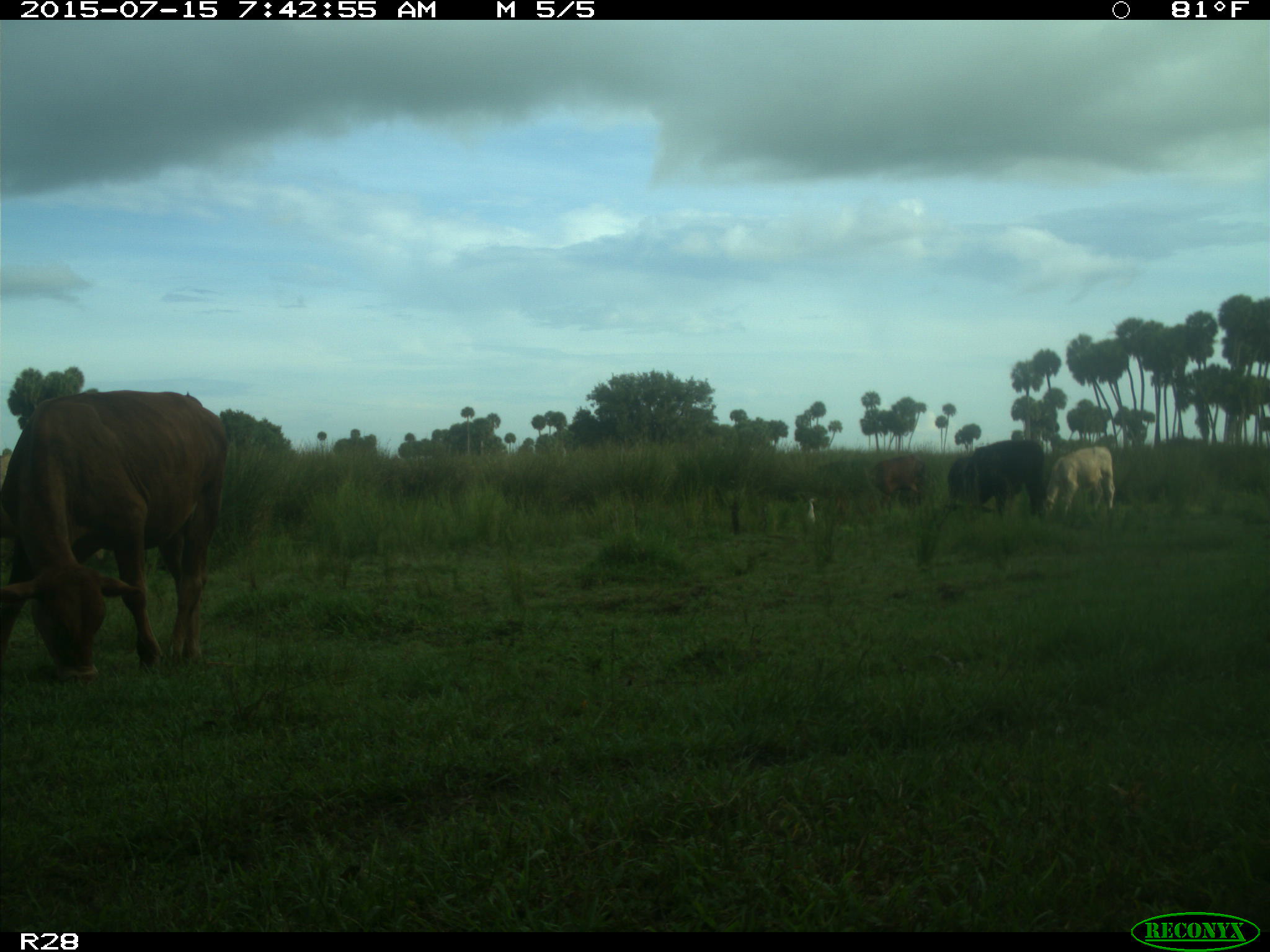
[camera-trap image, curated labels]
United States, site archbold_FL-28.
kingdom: Animalia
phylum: Chordata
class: Mammalia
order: Artiodactyla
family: Bovidae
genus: Bos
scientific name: Bos taurus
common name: domestic cow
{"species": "Bos taurus (domestic cow)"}